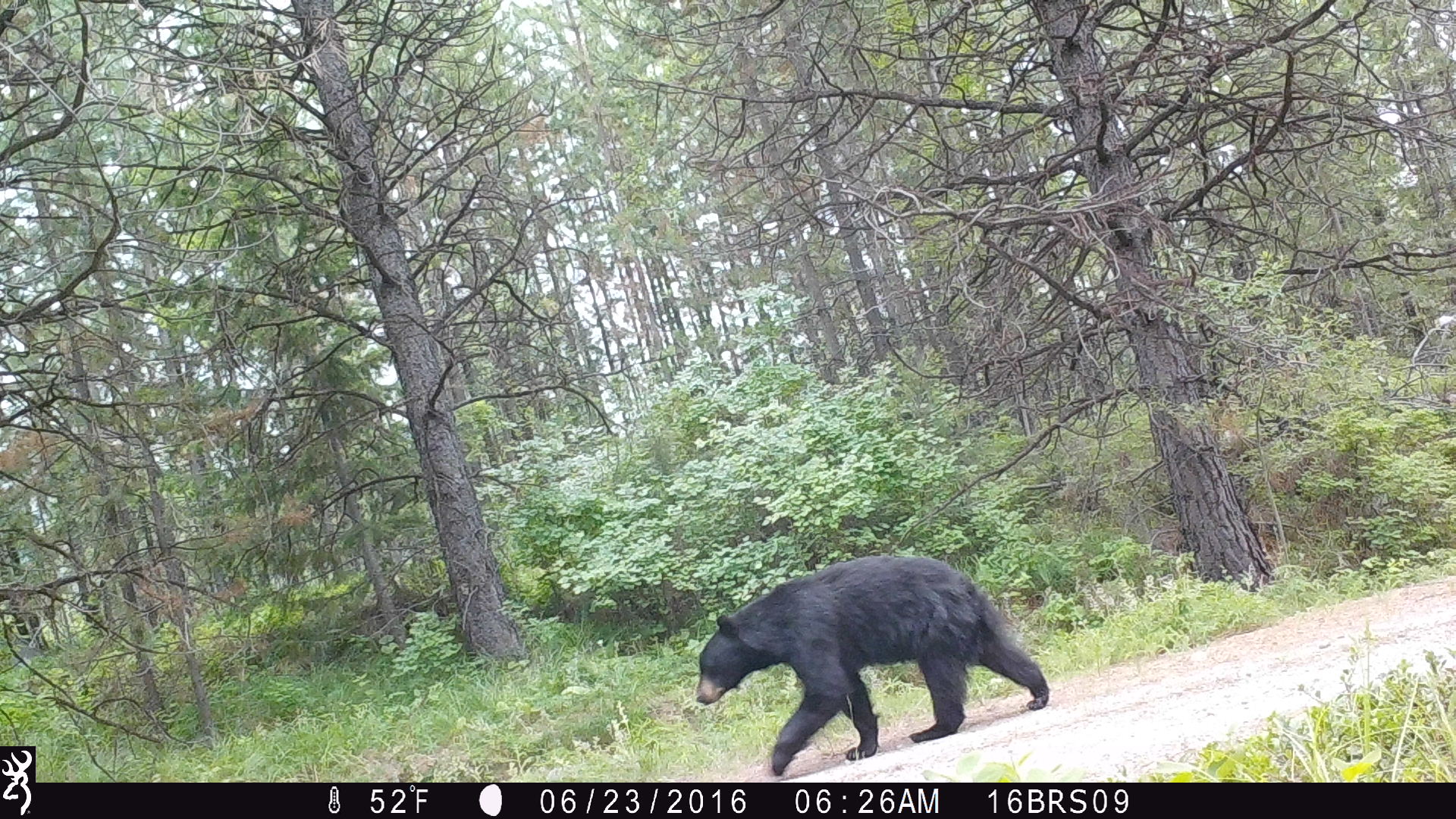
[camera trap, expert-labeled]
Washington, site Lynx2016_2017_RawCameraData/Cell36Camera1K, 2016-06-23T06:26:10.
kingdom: Animalia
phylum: Chordata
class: Mammalia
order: Carnivora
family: Ursidae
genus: Ursus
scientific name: Ursus americanus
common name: american black bear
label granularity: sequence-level